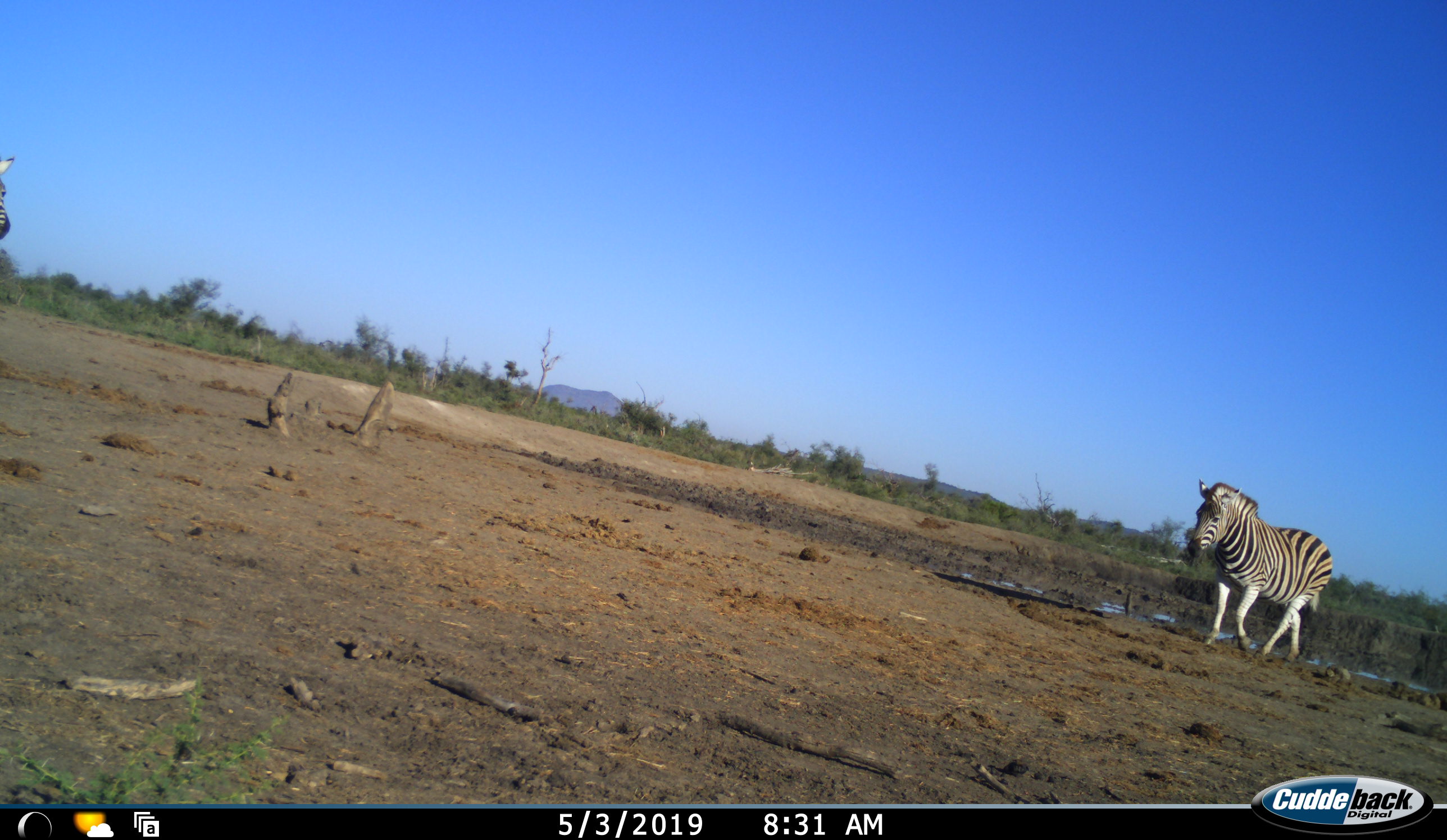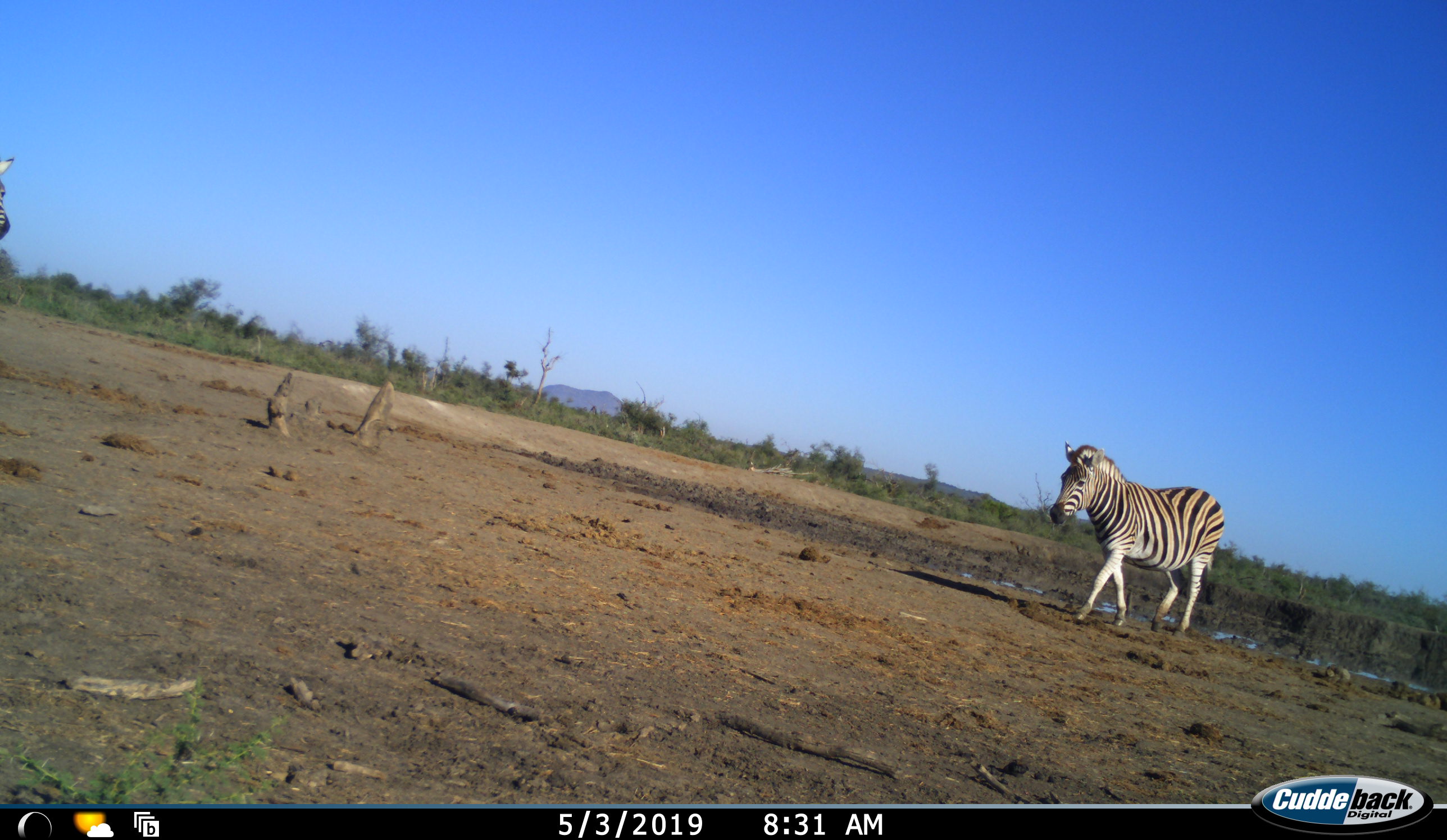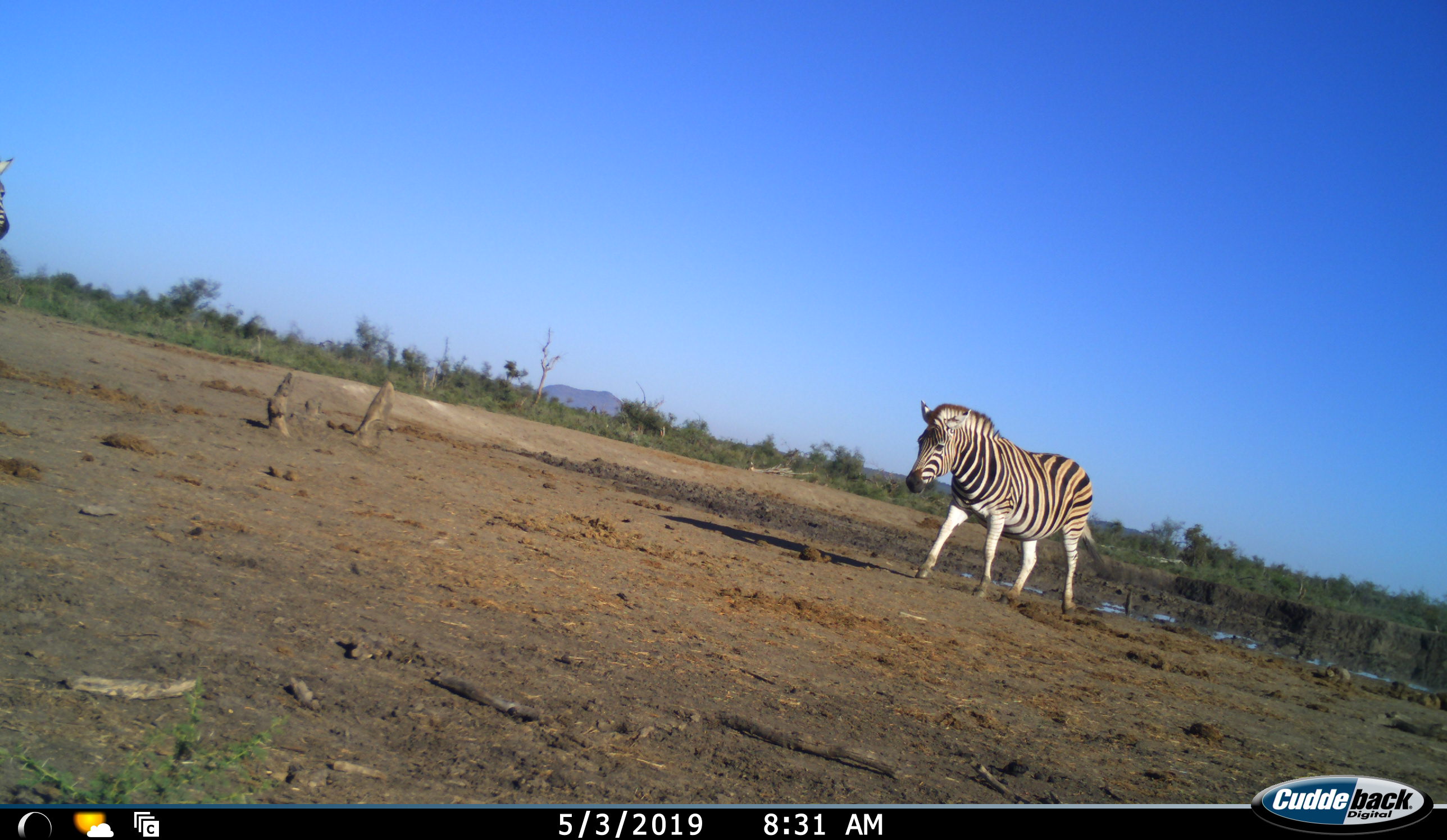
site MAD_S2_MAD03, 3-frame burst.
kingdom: Animalia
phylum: Chordata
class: Mammalia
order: Perissodactyla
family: Equidae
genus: Equus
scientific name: Equus quagga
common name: plains zebra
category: zebraplains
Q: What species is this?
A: Zebraplains (plains zebra) (Equus quagga).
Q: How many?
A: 2.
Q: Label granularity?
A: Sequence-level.